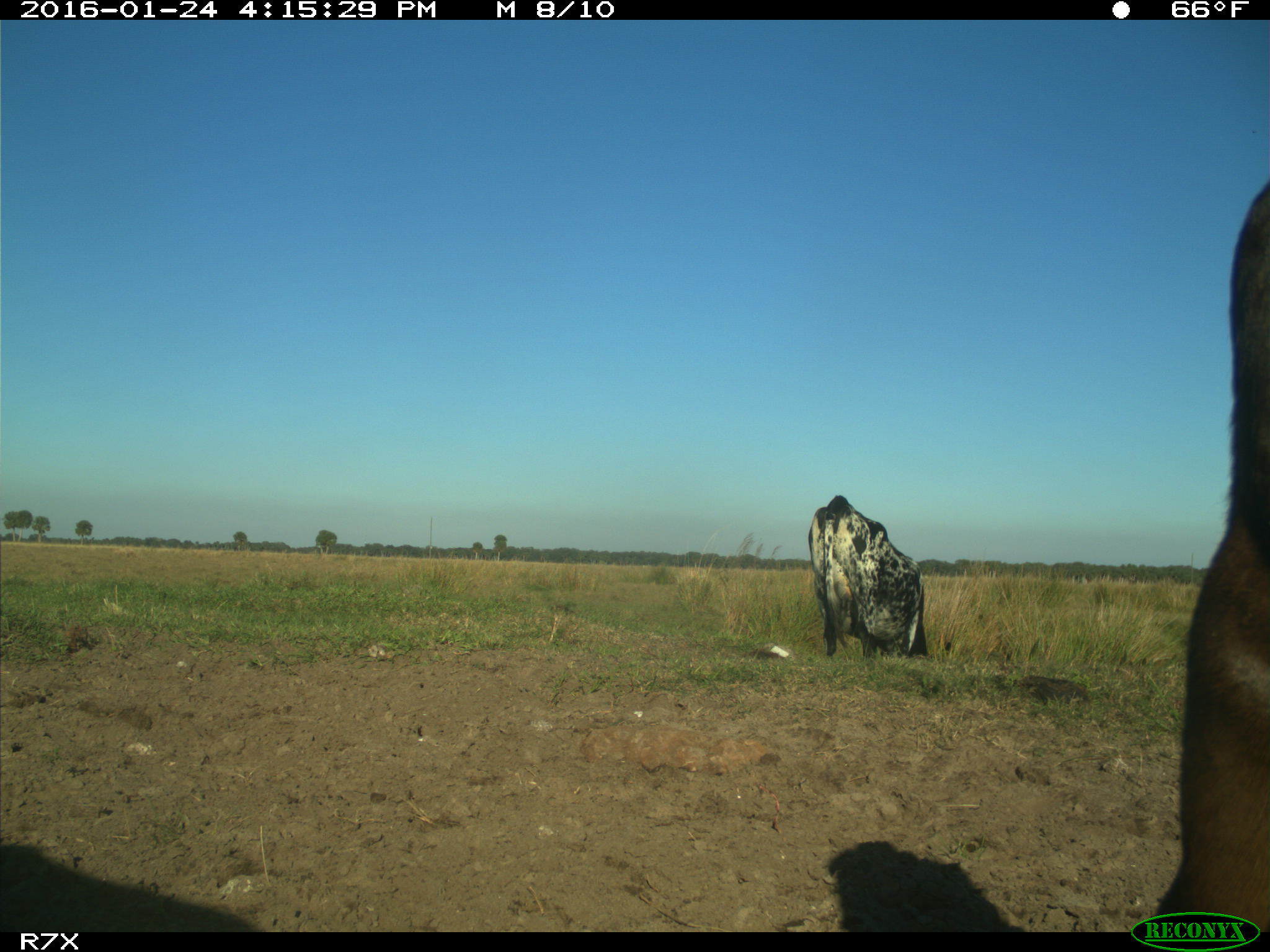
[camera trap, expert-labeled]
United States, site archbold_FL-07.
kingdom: Animalia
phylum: Chordata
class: Mammalia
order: Artiodactyla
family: Bovidae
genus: Bos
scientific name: Bos taurus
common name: domestic cow